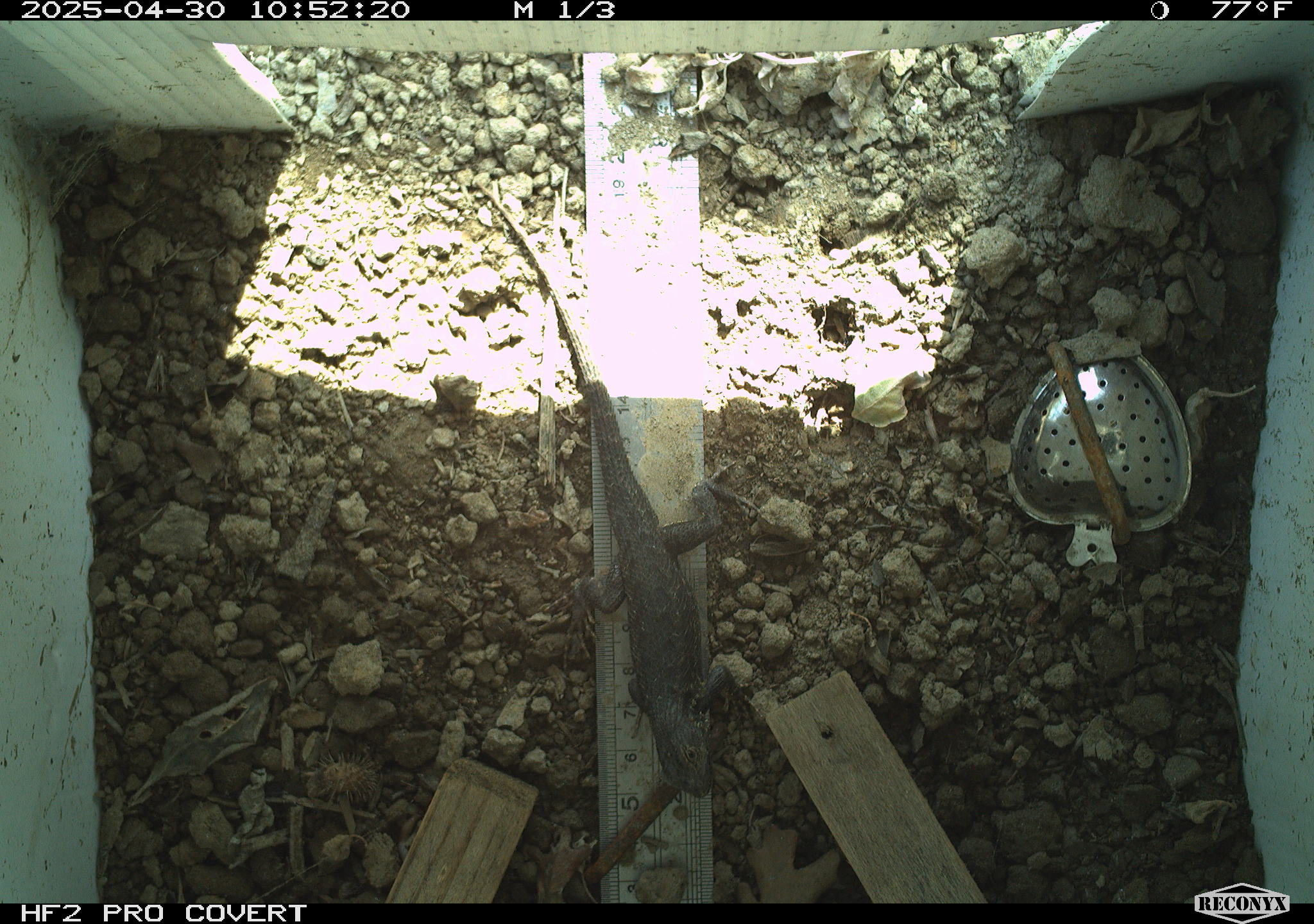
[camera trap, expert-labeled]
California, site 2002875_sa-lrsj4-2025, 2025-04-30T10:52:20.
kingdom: Animalia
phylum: Chordata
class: Reptilia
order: Squamata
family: Phrynosomatidae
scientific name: Phrynosomatidae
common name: north american spiny lizards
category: sceloporus/uta species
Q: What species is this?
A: Sceloporus/uta species (north american spiny lizards) (Phrynosomatidae).